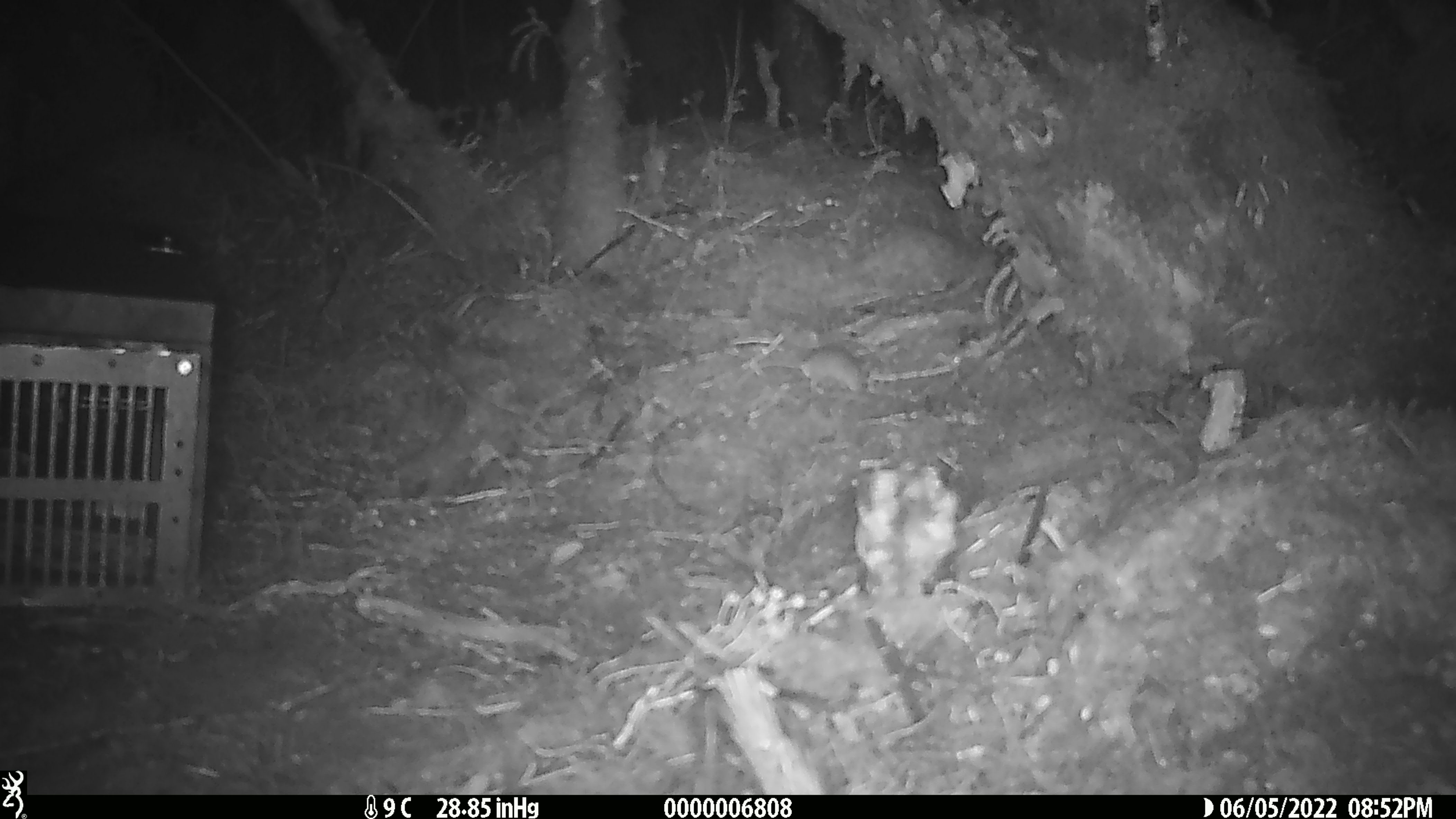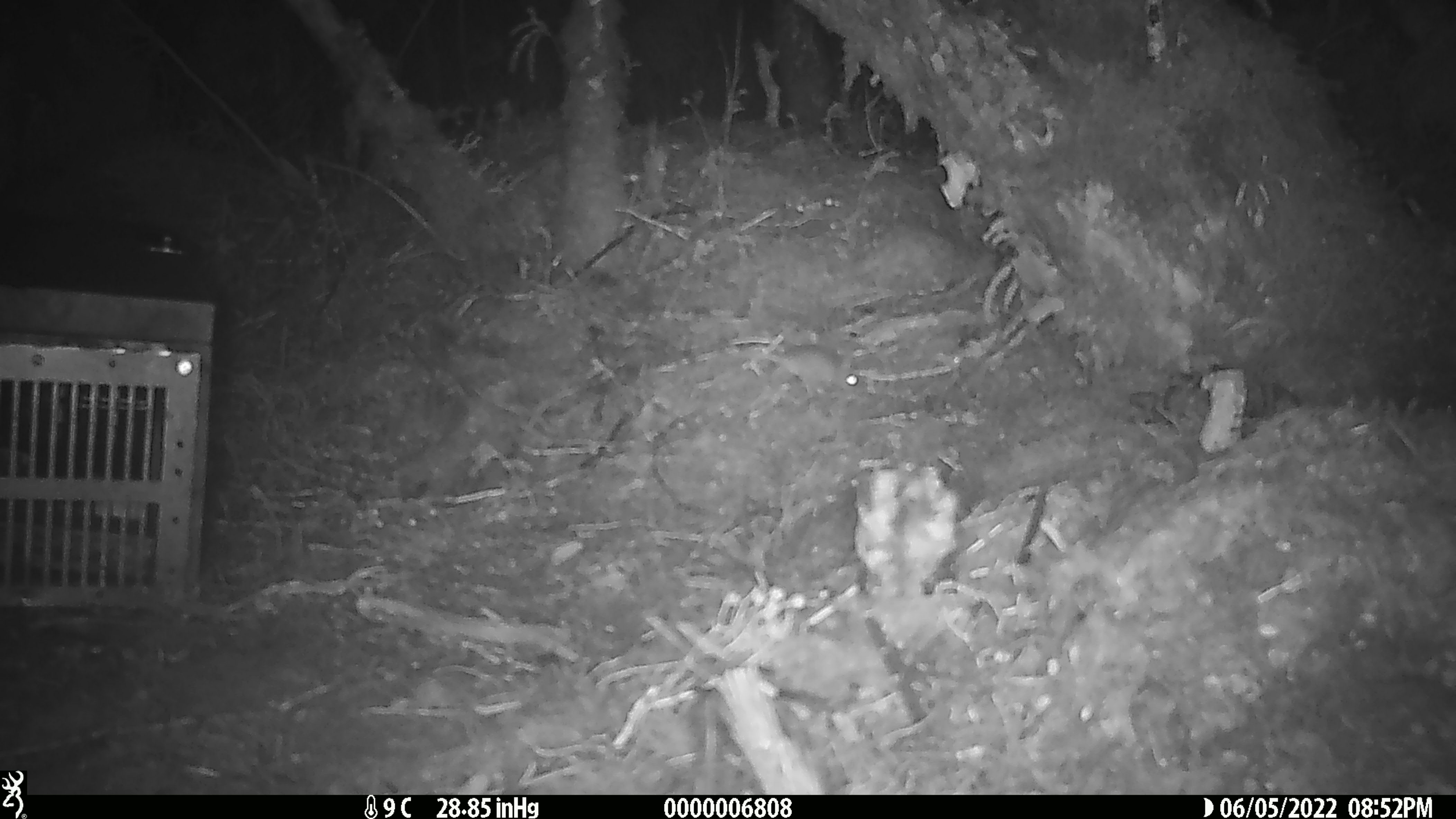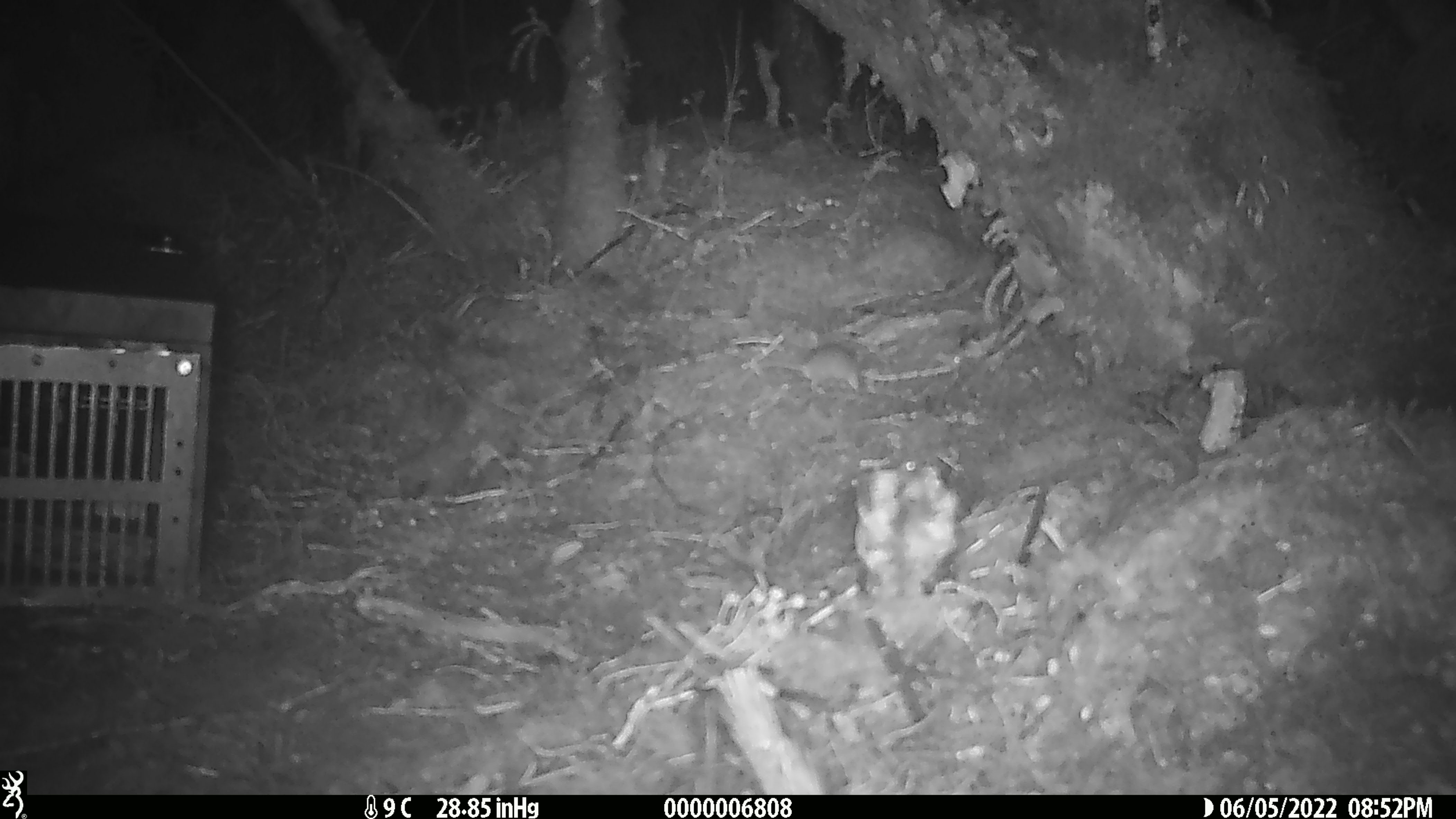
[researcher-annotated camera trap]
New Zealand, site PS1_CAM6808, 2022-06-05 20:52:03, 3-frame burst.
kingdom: Animalia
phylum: Chordata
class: Mammalia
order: Rodentia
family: Muridae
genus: Mus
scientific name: Mus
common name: mouse